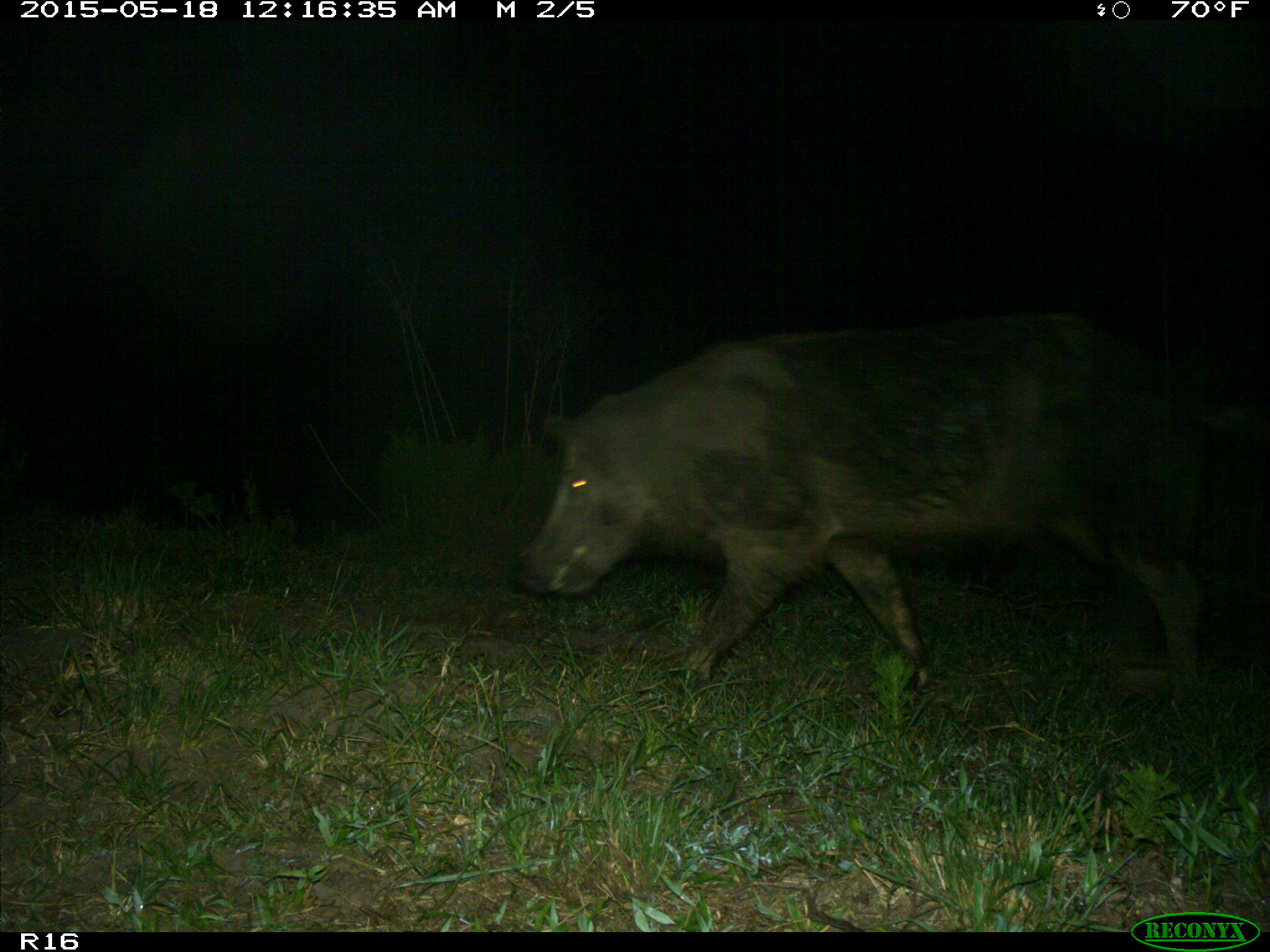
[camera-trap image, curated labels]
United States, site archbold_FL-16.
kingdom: Animalia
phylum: Chordata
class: Mammalia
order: Artiodactyla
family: Suidae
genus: Sus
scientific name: Sus scrofa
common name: wild boar